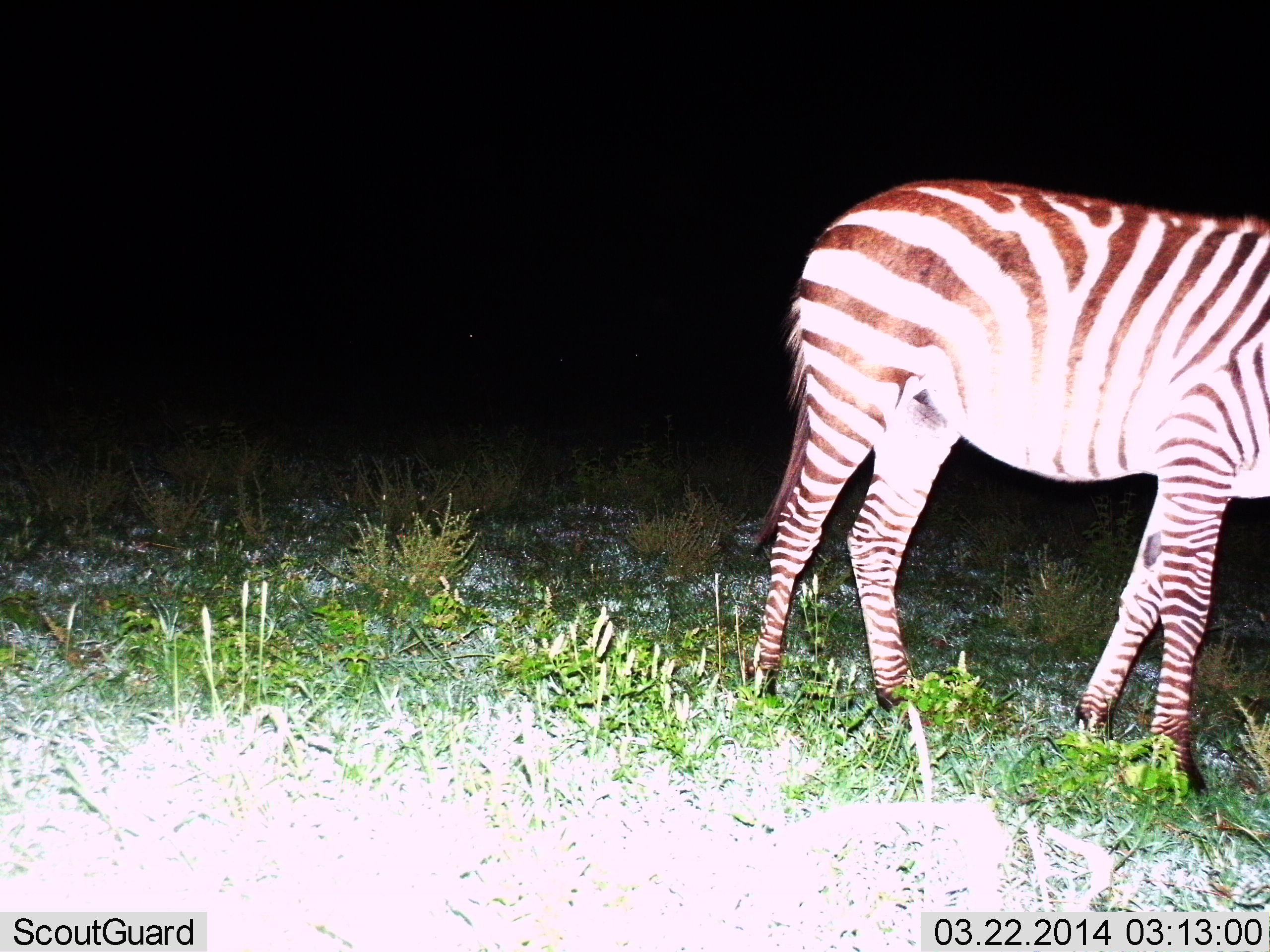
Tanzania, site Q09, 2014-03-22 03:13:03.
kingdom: Animalia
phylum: Chordata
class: Mammalia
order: Perissodactyla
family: Equidae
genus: Equus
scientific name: Equus quagga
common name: plains zebra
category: zebra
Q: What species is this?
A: Zebra (plains zebra) (Equus quagga).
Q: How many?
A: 1.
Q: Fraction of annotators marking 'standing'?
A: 63%.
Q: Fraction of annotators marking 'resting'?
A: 0%.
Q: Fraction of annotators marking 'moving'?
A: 37%.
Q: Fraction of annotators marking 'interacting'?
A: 0%.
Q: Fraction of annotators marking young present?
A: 4%.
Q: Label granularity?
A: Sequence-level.